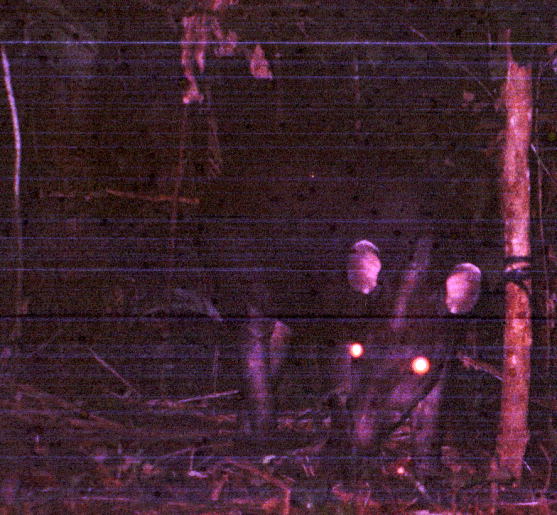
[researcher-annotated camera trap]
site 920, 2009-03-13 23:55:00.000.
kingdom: Animalia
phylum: Chordata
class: Mammalia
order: Perissodactyla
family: Tapiridae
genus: Tapirus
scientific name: Tapirus terrestris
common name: south american tapir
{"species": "Tapirus terrestris (south american tapir)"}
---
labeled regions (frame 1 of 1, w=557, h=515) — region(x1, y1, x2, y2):
tapirus terrestris: region(193, 130, 484, 481)